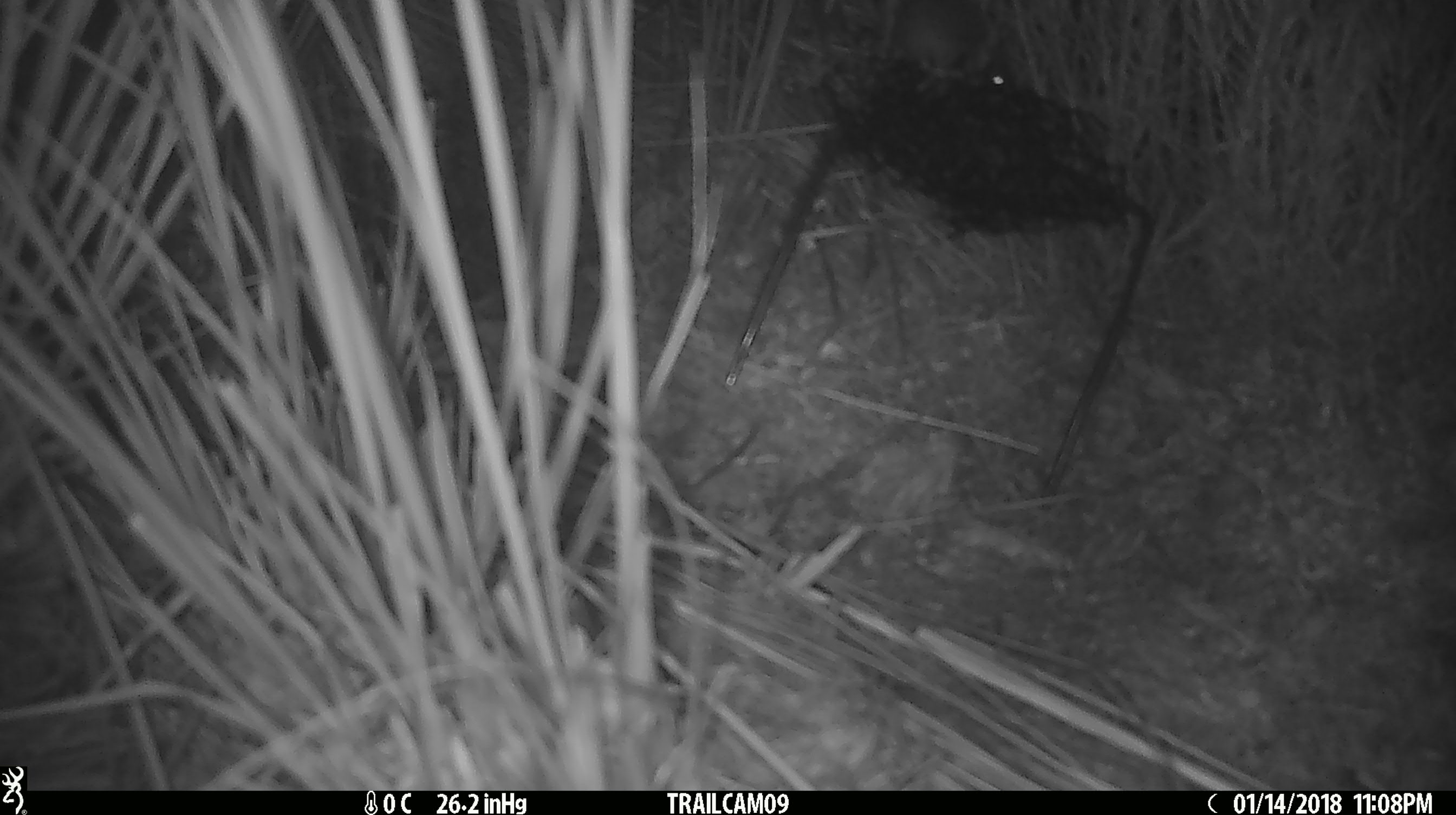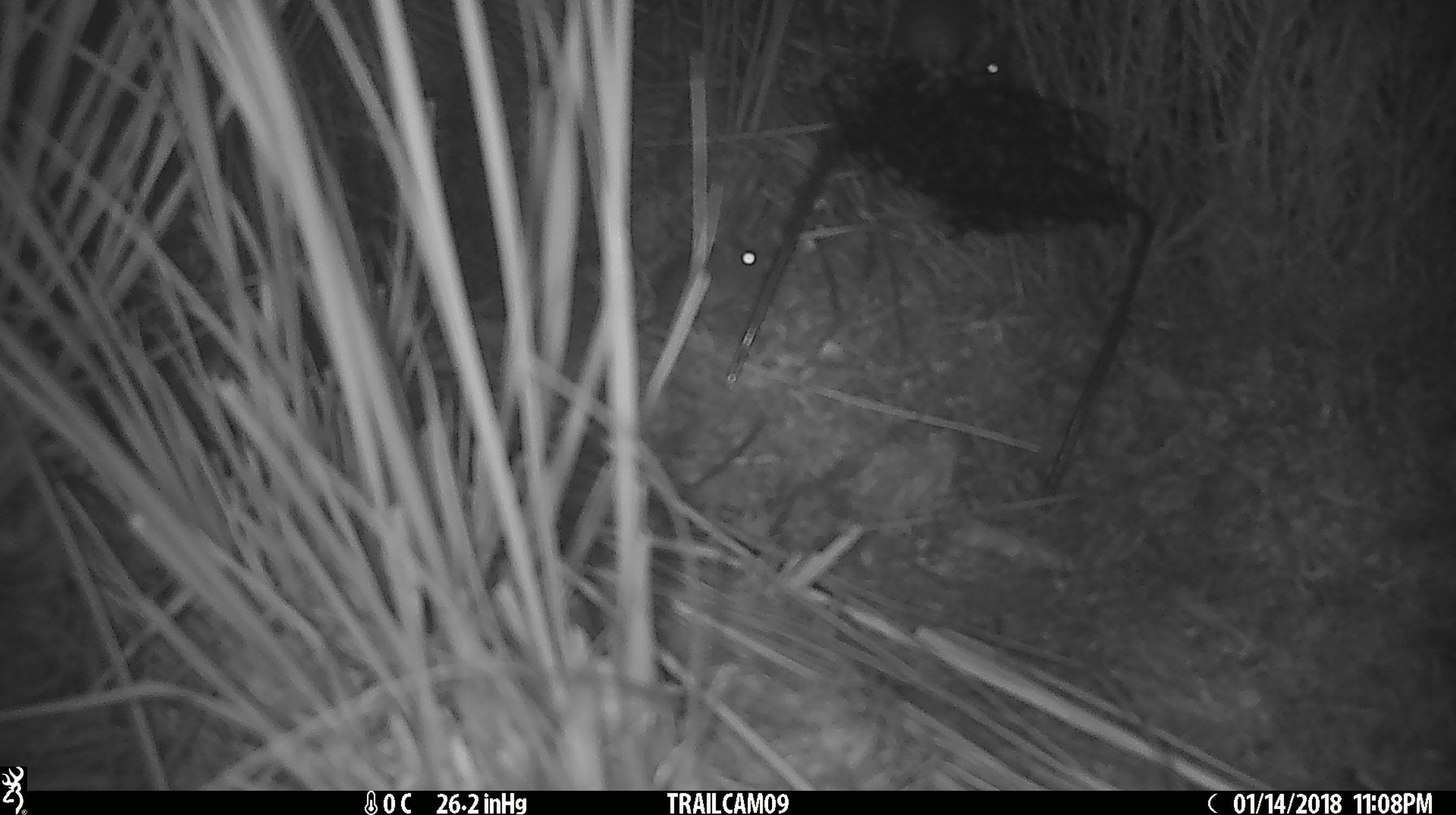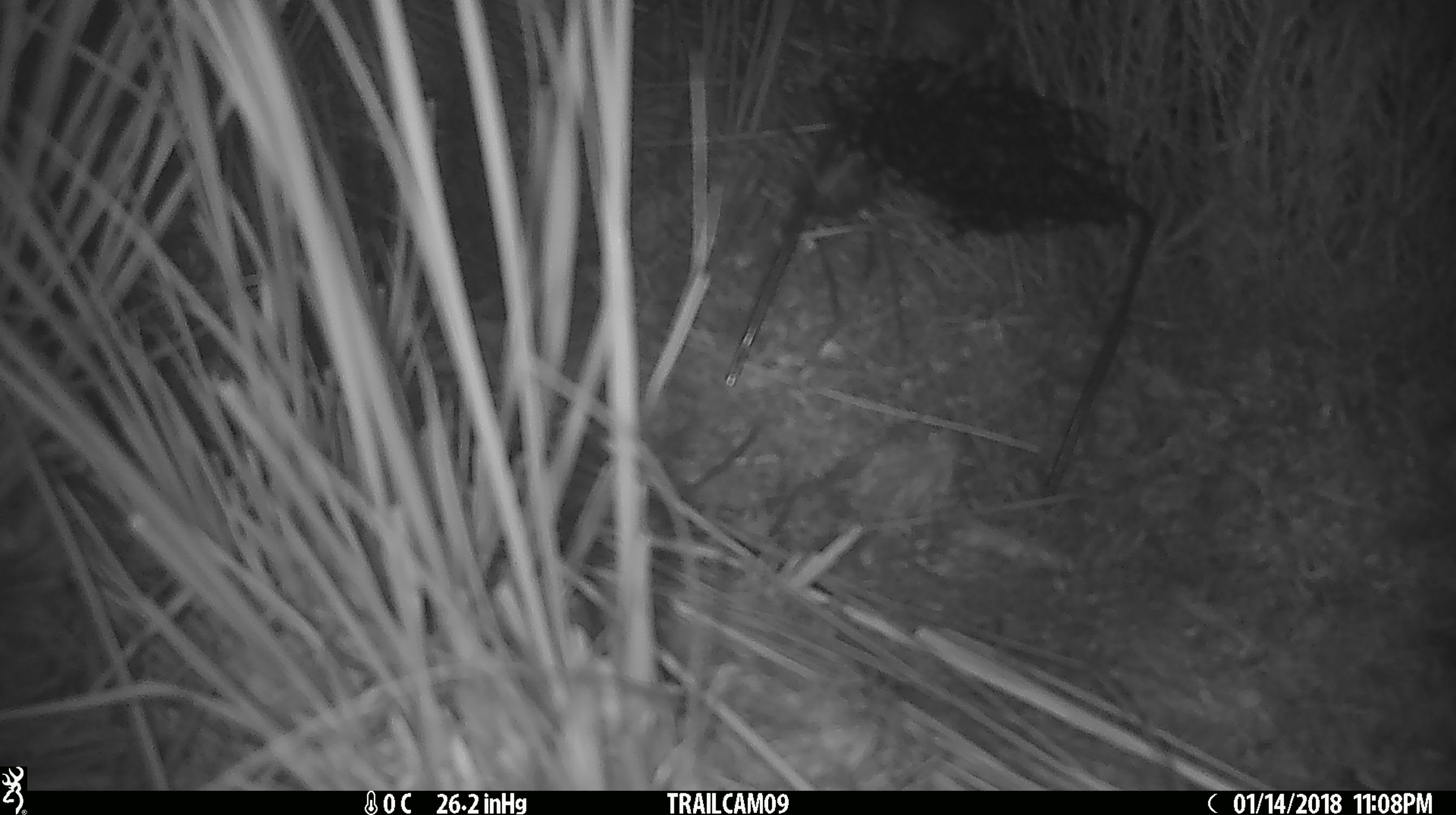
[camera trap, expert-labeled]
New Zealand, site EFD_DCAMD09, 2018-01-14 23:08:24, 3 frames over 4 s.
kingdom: Animalia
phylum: Chordata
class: Mammalia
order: Rodentia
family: Muridae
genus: Mus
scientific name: Mus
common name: mouse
Mouse (Mus).